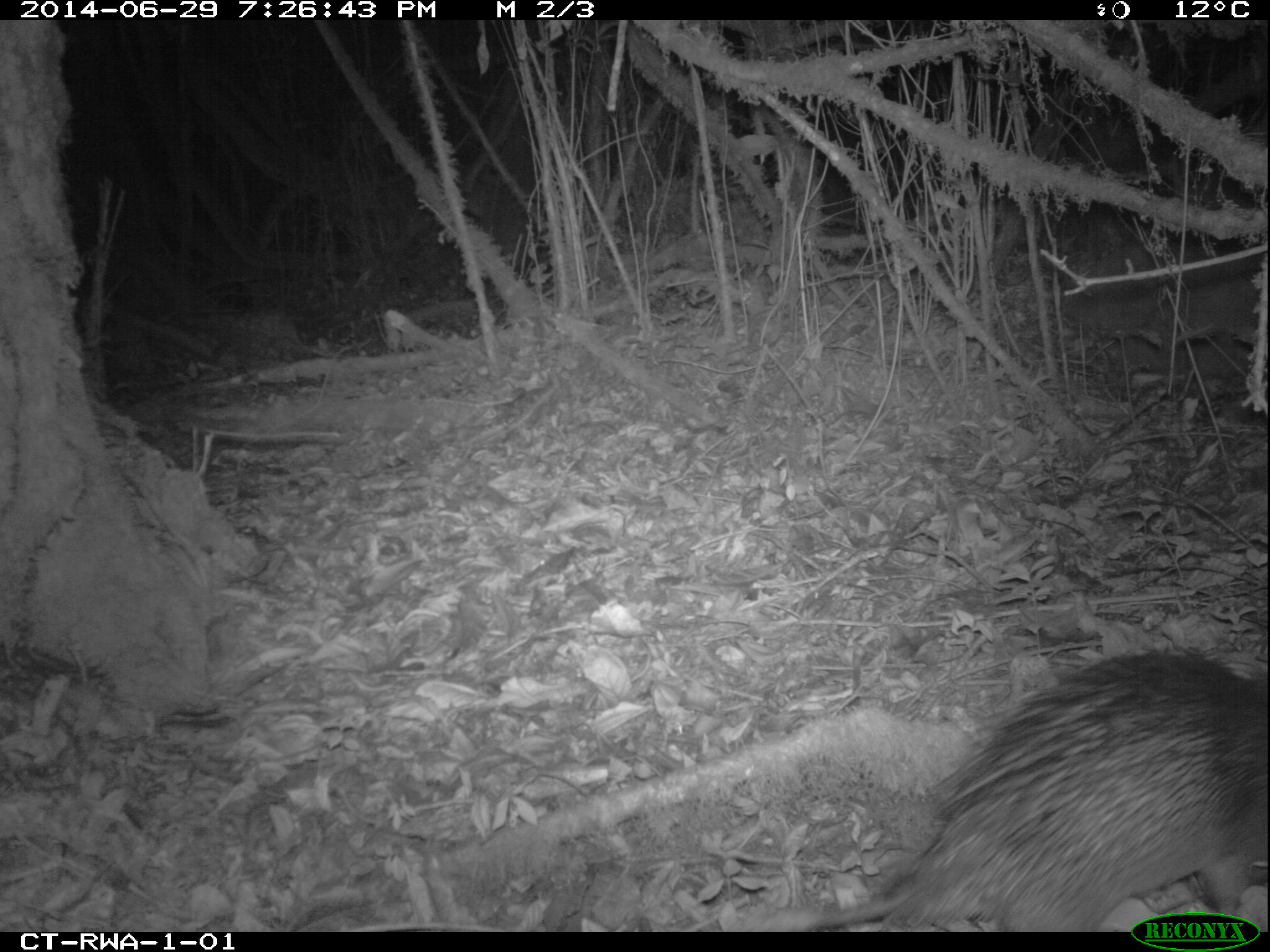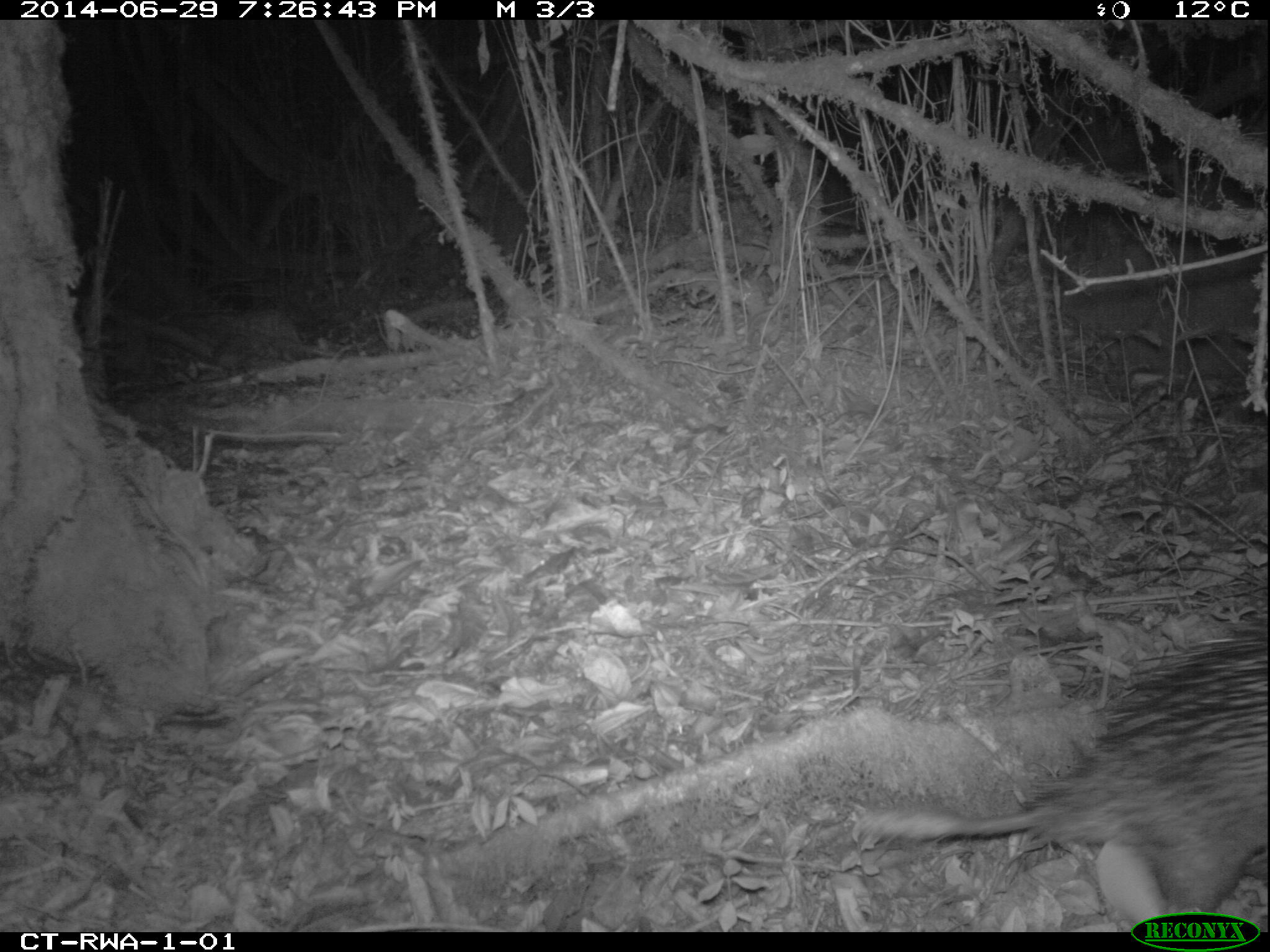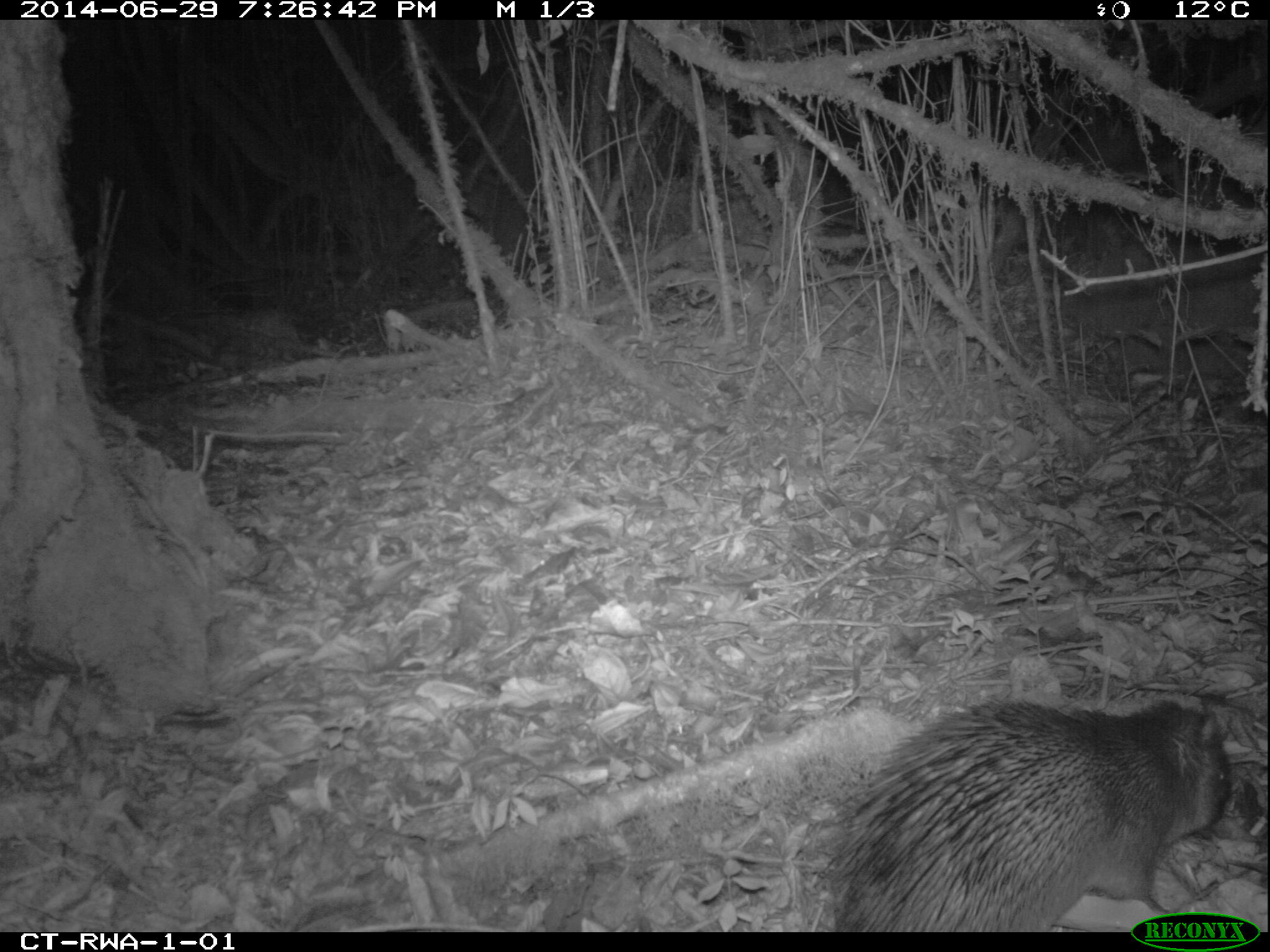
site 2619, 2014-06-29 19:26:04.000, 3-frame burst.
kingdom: Animalia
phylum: Chordata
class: Mammalia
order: Rodentia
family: Hystricidae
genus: Atherurus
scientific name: Atherurus africanus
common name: african brush-tailed porcupine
Atherurus africanus (african brush-tailed porcupine), count 1.